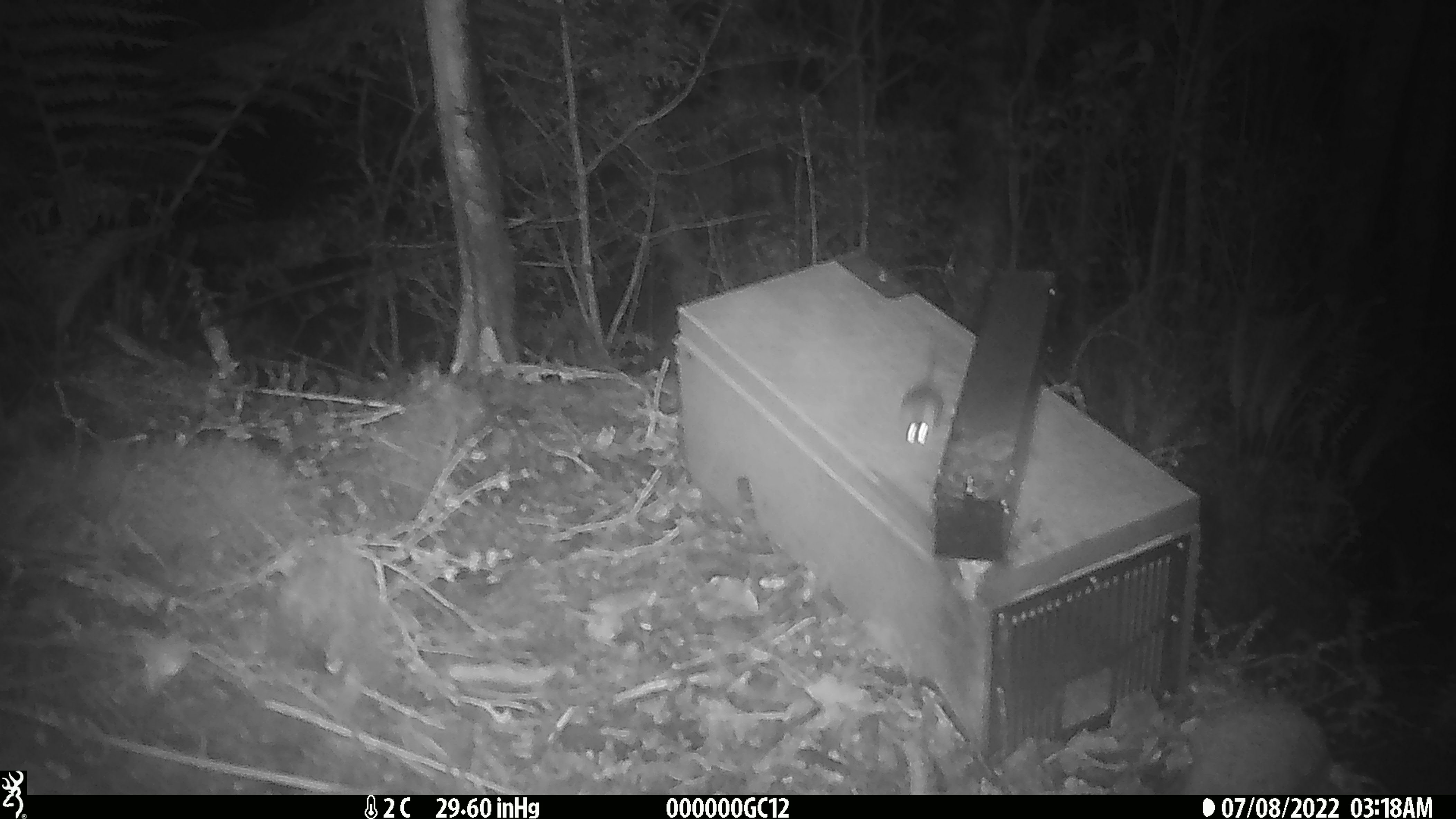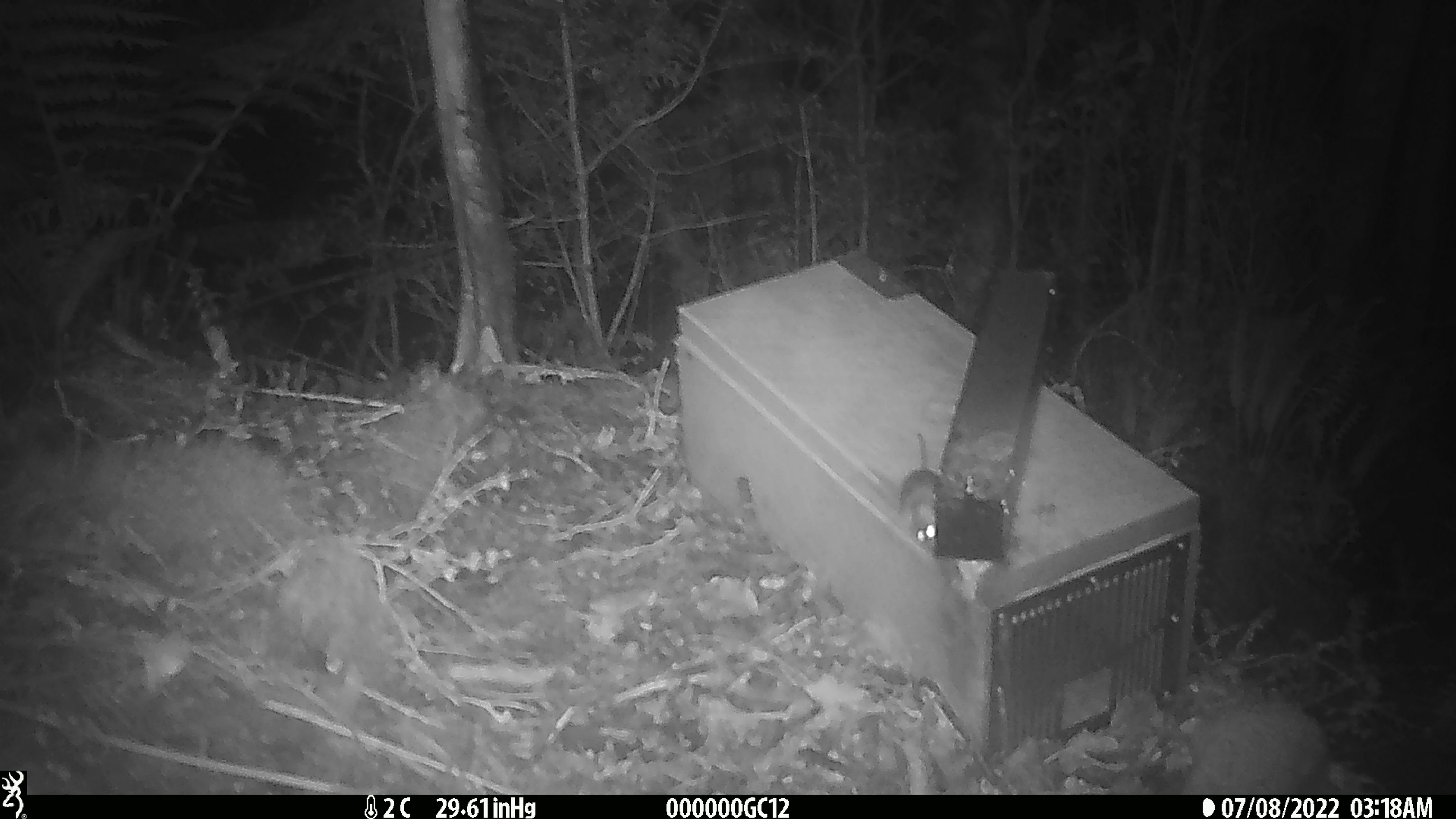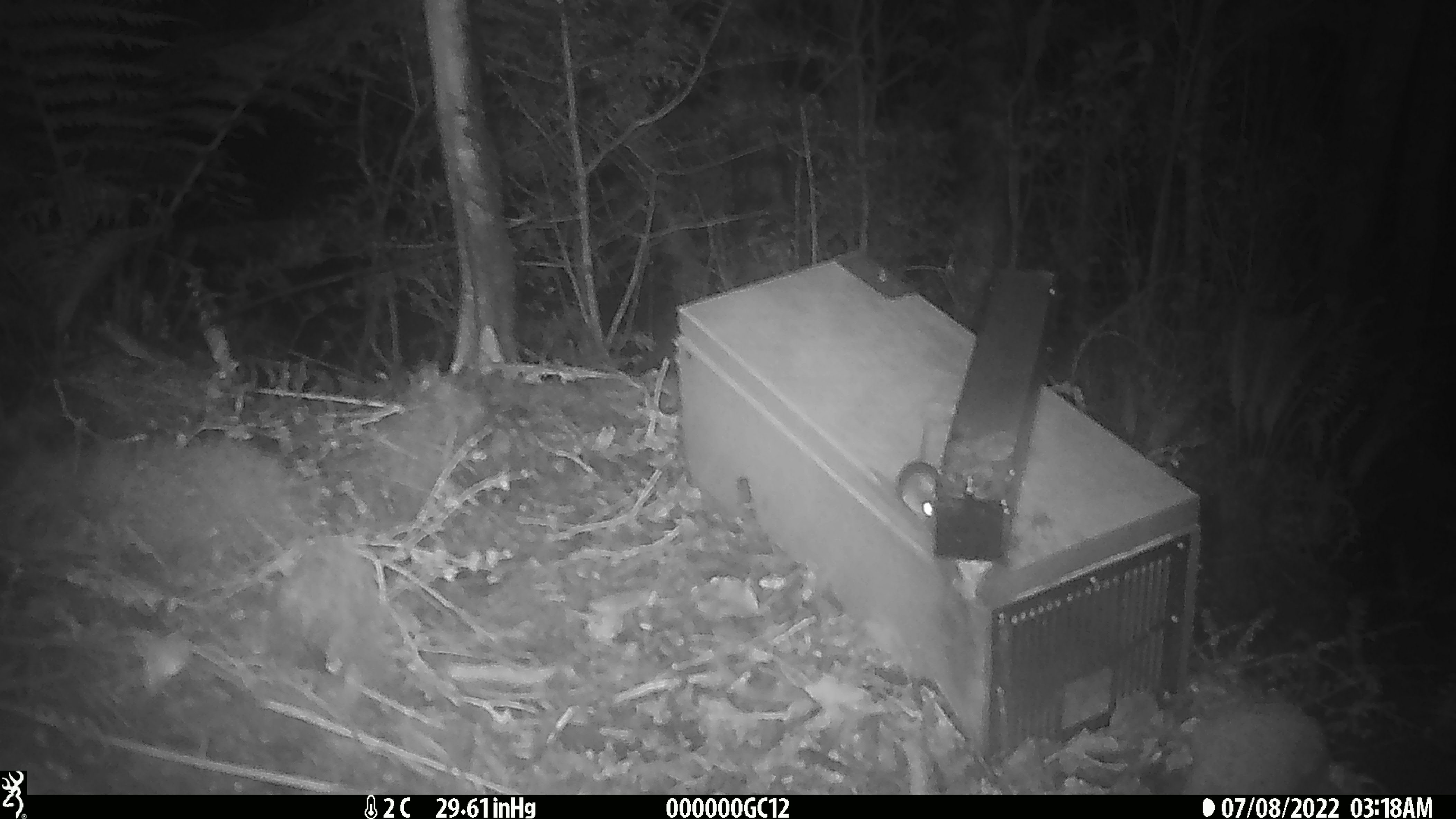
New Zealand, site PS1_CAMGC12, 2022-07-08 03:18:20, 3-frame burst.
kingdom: Animalia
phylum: Chordata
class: Mammalia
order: Rodentia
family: Muridae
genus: Mus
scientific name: Mus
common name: mouse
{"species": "mouse (Mus)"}